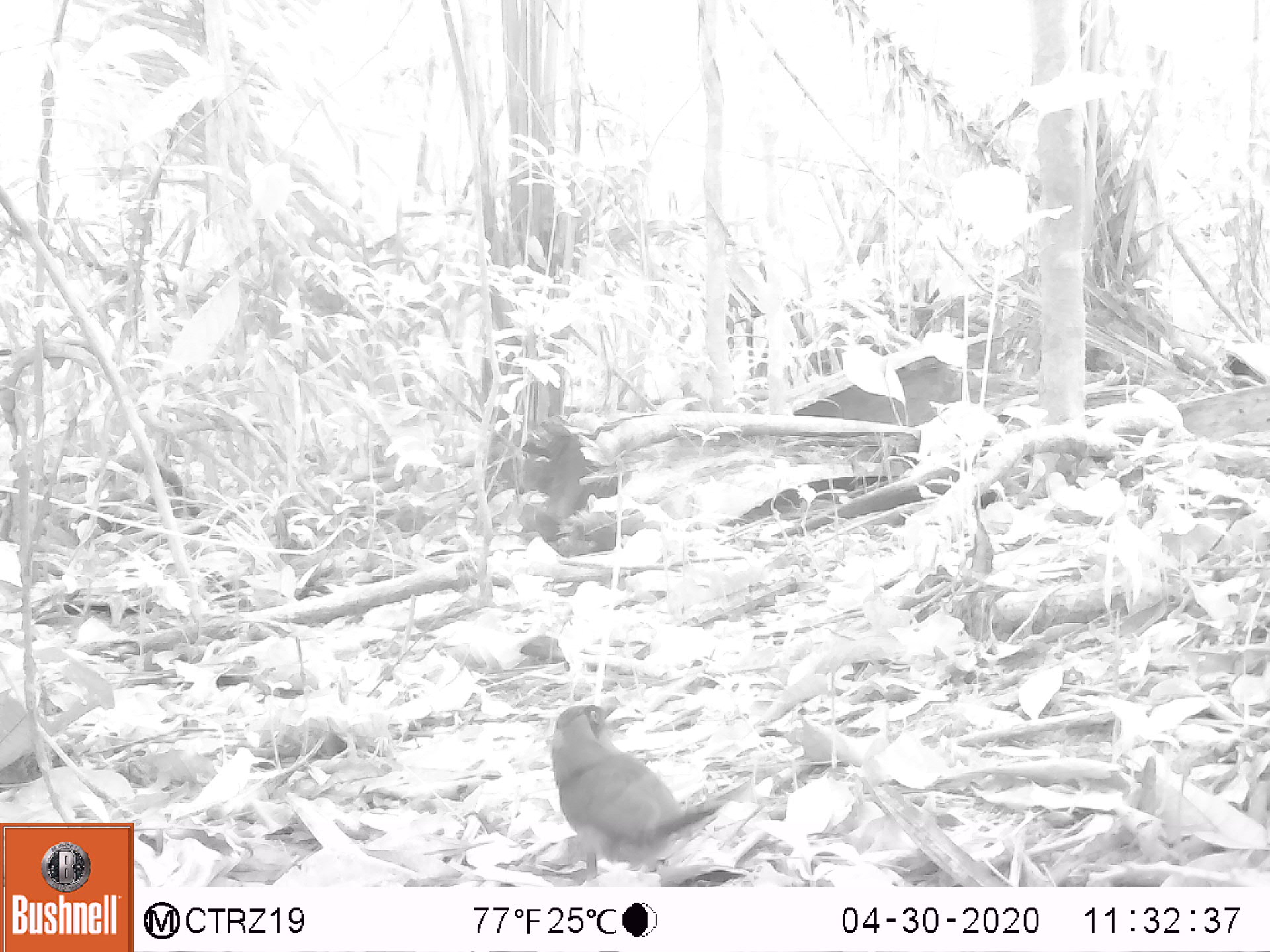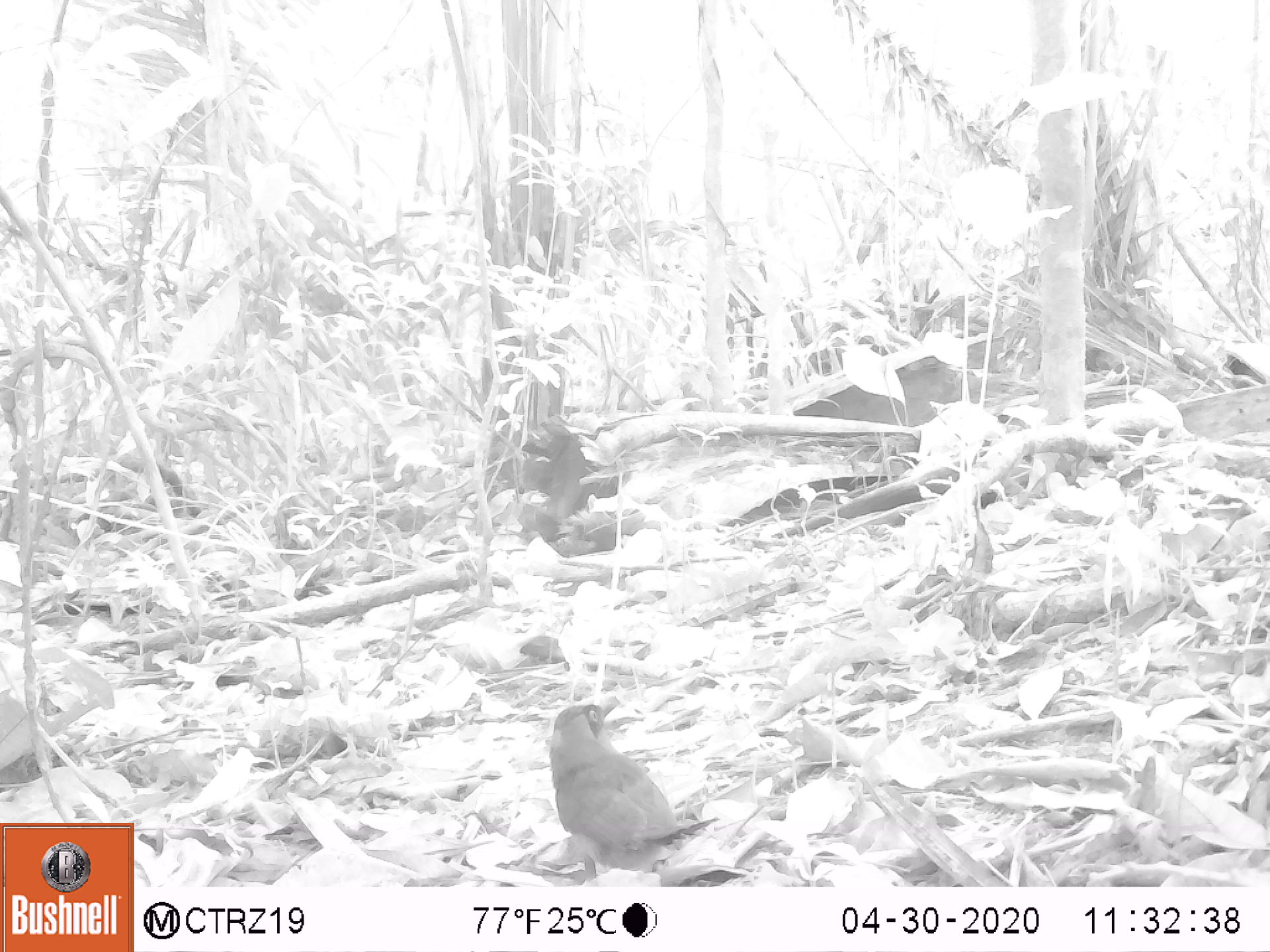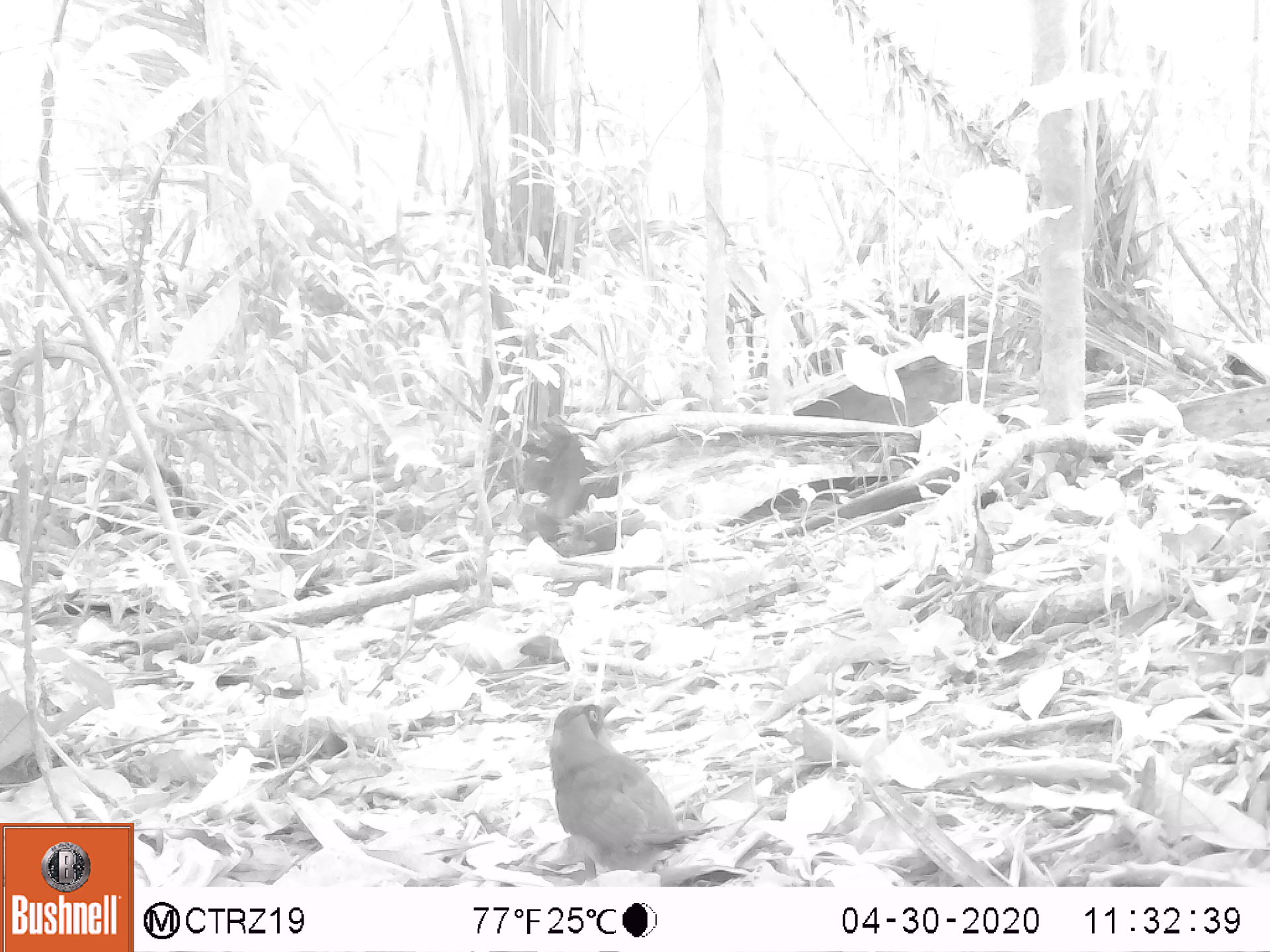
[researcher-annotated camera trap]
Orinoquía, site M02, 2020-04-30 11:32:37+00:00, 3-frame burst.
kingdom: Animalia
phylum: Chordata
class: Aves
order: Coraciiformes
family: Momotidae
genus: Momotus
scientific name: Momotus momota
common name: amazonian motmot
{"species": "amazonian motmot (Momotus momota)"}